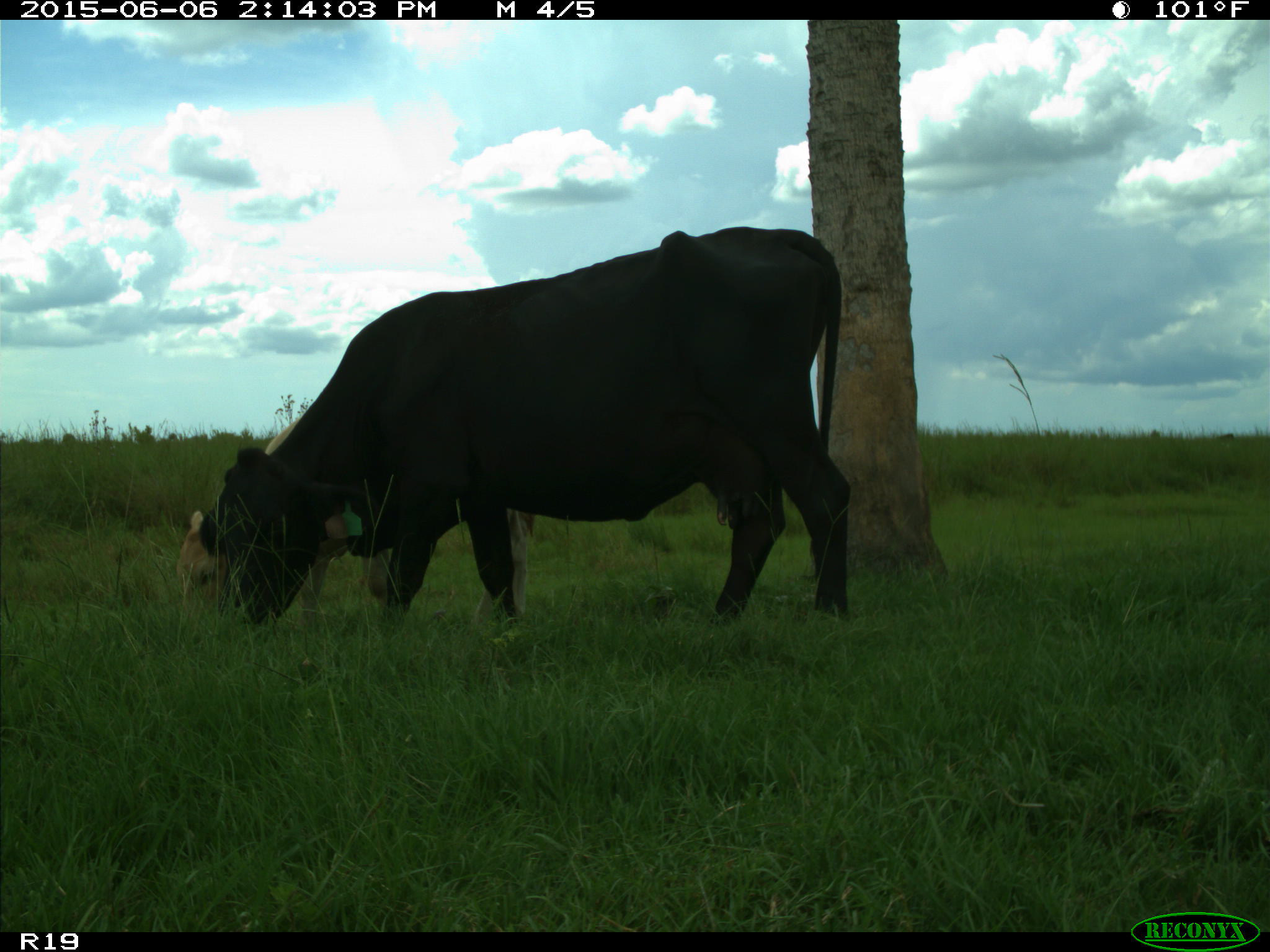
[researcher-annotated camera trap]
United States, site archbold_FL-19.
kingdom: Animalia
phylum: Chordata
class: Mammalia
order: Artiodactyla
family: Bovidae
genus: Bos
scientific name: Bos taurus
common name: domestic cow